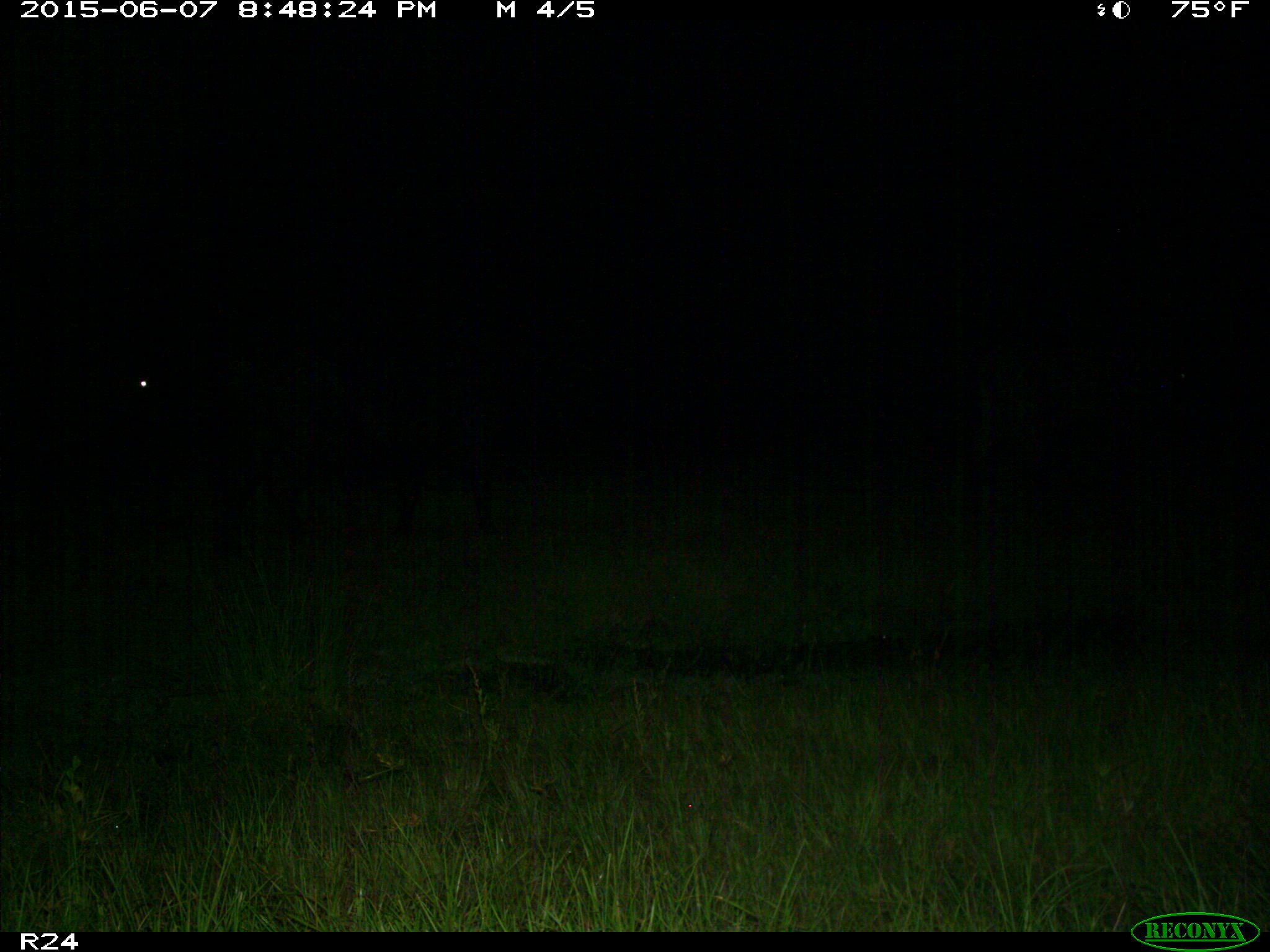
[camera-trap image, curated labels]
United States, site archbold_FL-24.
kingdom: Animalia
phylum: Chordata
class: Mammalia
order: Artiodactyla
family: Bovidae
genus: Bos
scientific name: Bos taurus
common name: domestic cow